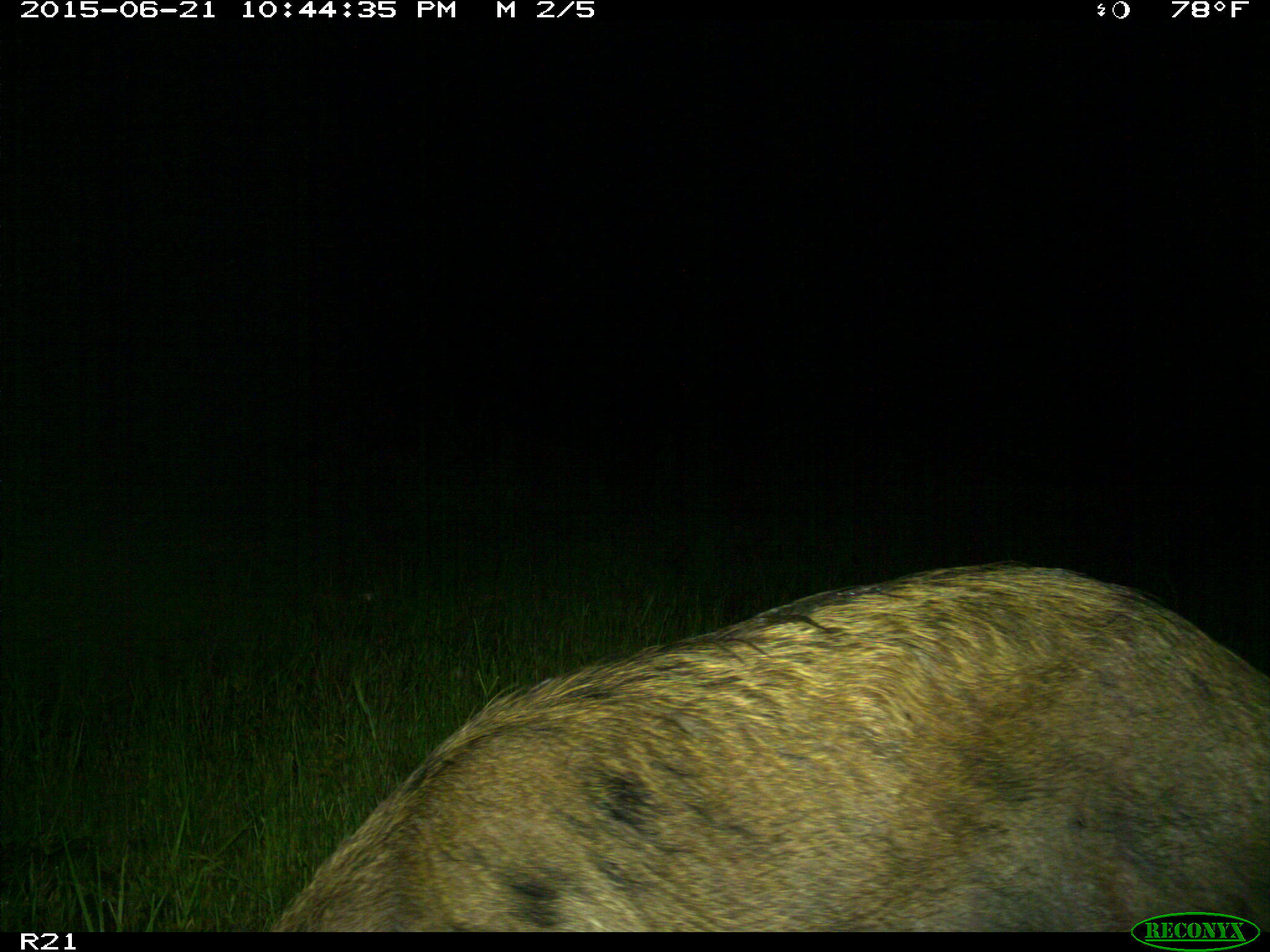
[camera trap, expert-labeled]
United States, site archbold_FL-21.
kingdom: Animalia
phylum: Chordata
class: Mammalia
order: Artiodactyla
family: Suidae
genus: Sus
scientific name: Sus scrofa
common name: wild boar